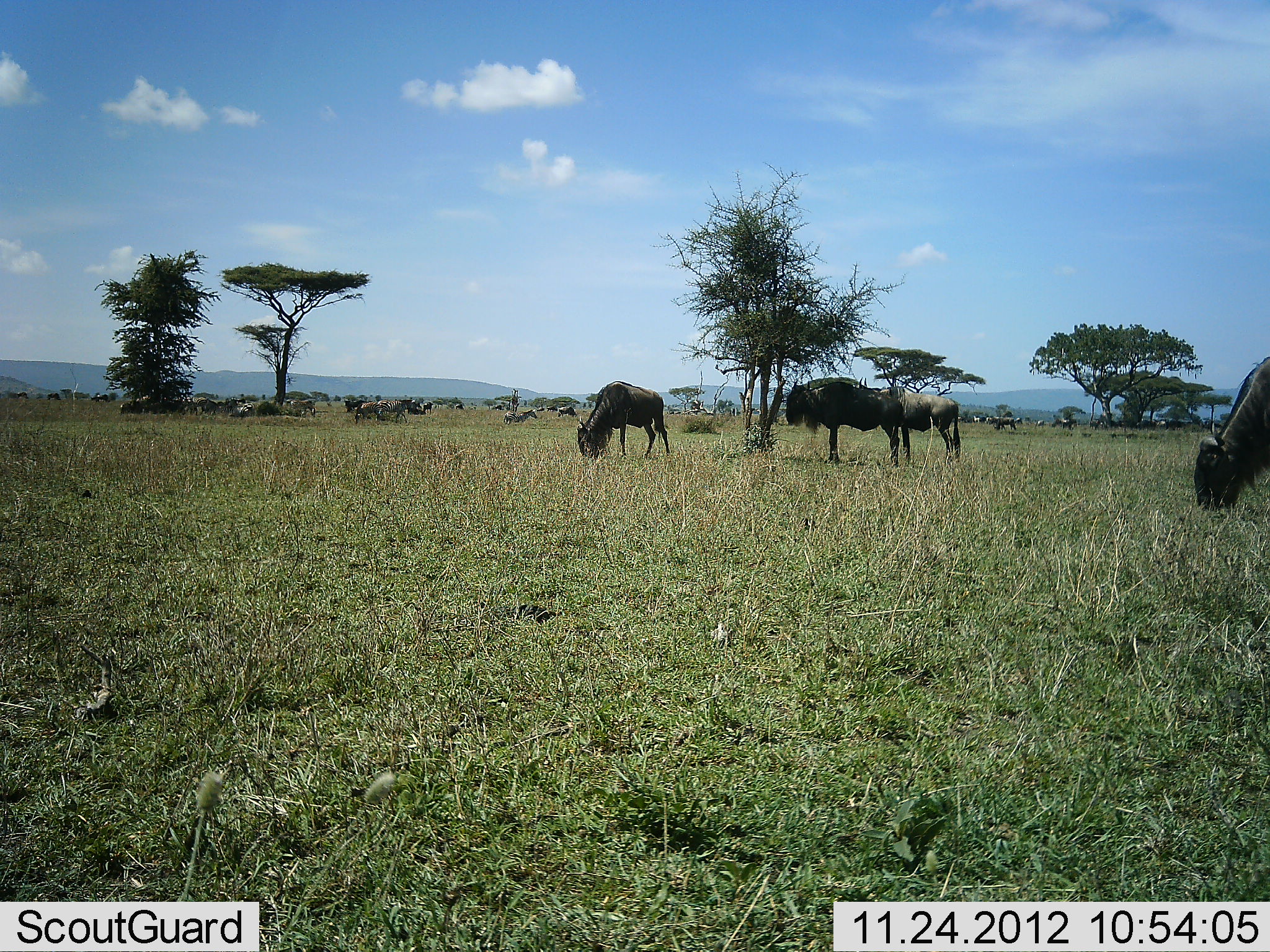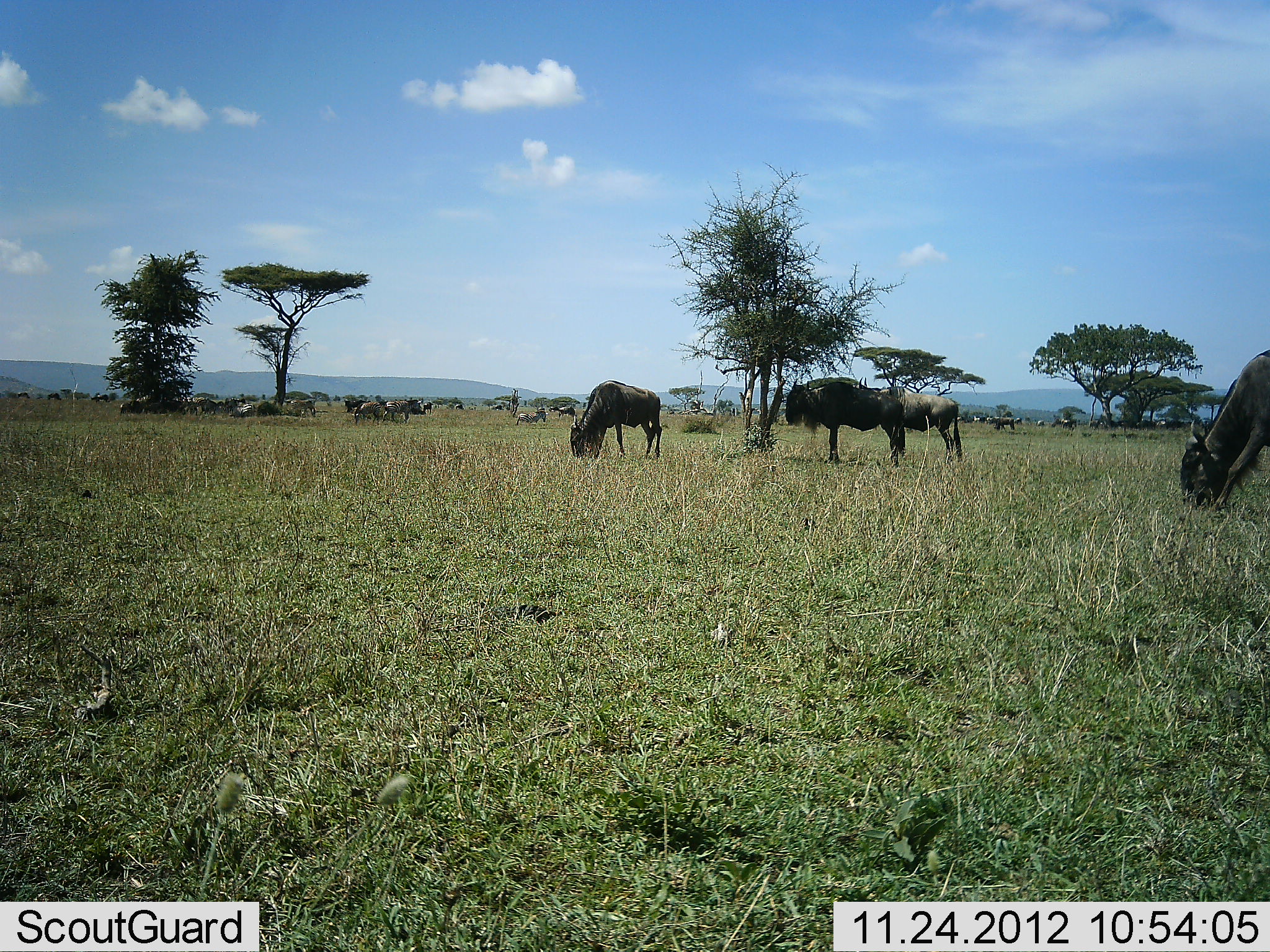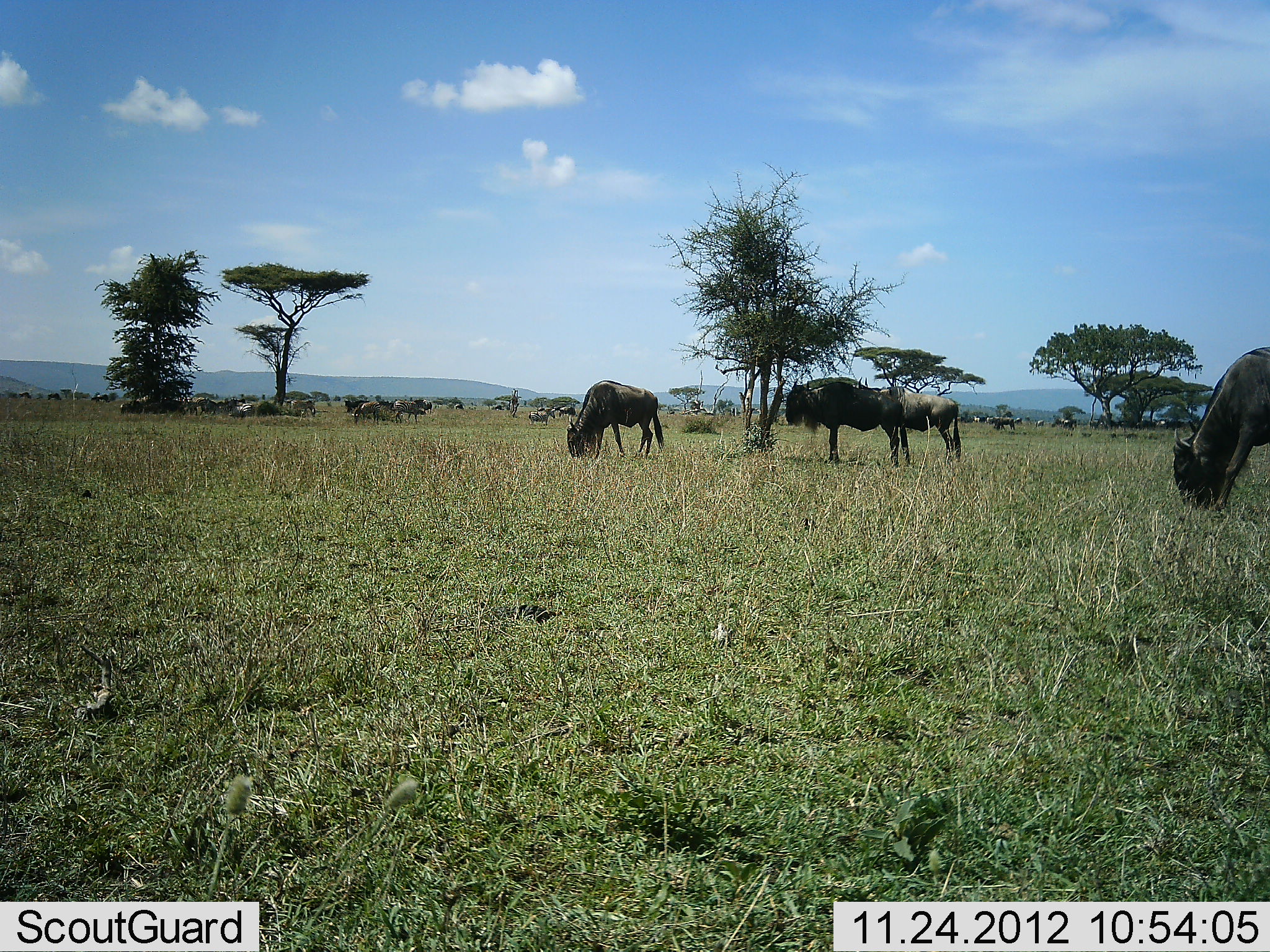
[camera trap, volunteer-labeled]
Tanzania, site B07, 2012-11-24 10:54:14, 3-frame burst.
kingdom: Animalia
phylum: Chordata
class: Mammalia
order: Artiodactyla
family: Bovidae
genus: Connochaetes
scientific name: Connochaetes taurinus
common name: blue wildebeest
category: wildebeest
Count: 11-50.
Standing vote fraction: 71%.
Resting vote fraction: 21%.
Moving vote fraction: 29%.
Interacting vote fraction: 0%.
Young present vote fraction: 0%.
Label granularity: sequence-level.